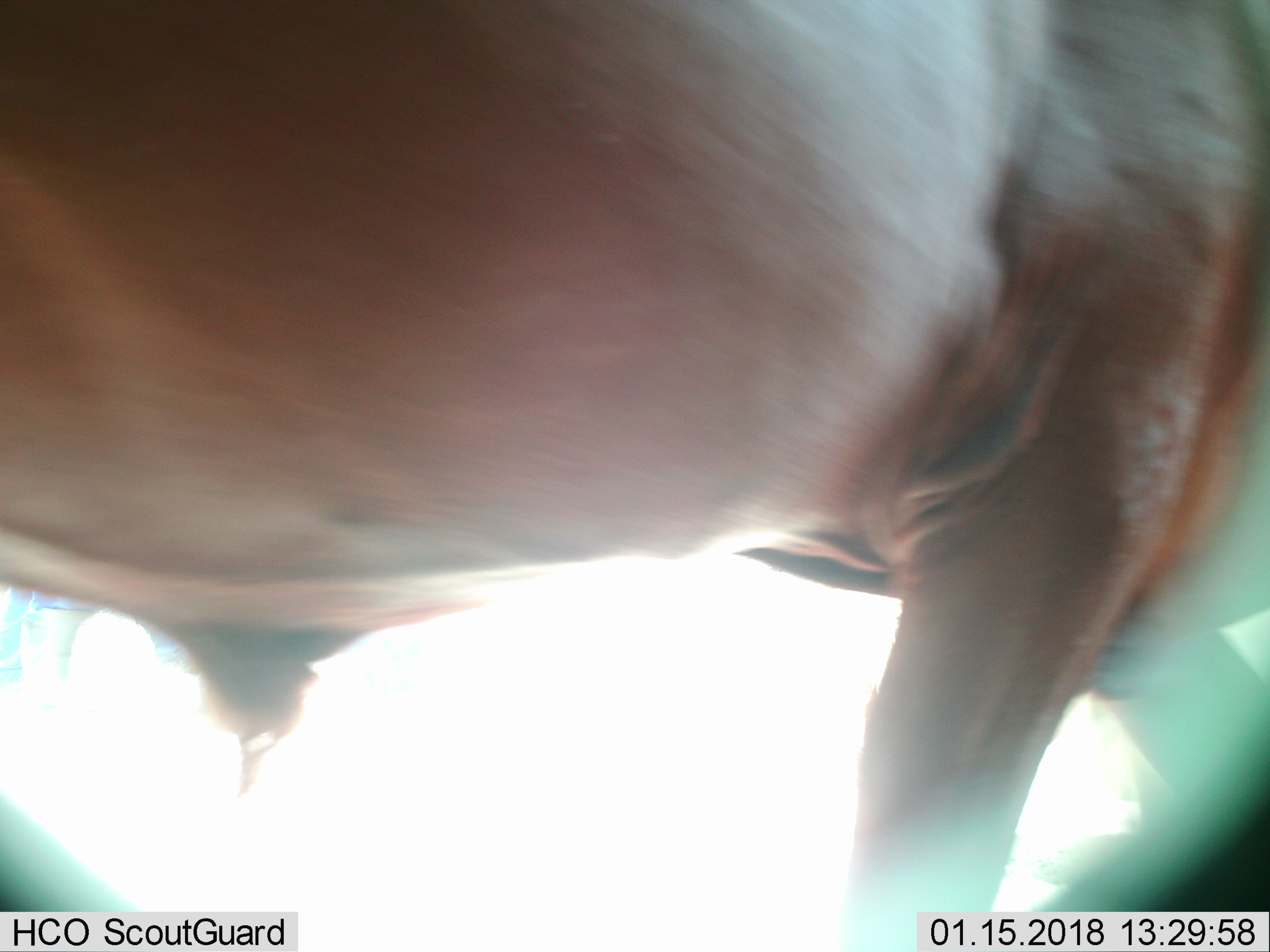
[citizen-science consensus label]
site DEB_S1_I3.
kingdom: Animalia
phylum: Chordata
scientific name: Vertebrata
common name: domestic animal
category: domesticanimal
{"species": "domesticanimal (domestic animal) (Vertebrata)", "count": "1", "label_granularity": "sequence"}